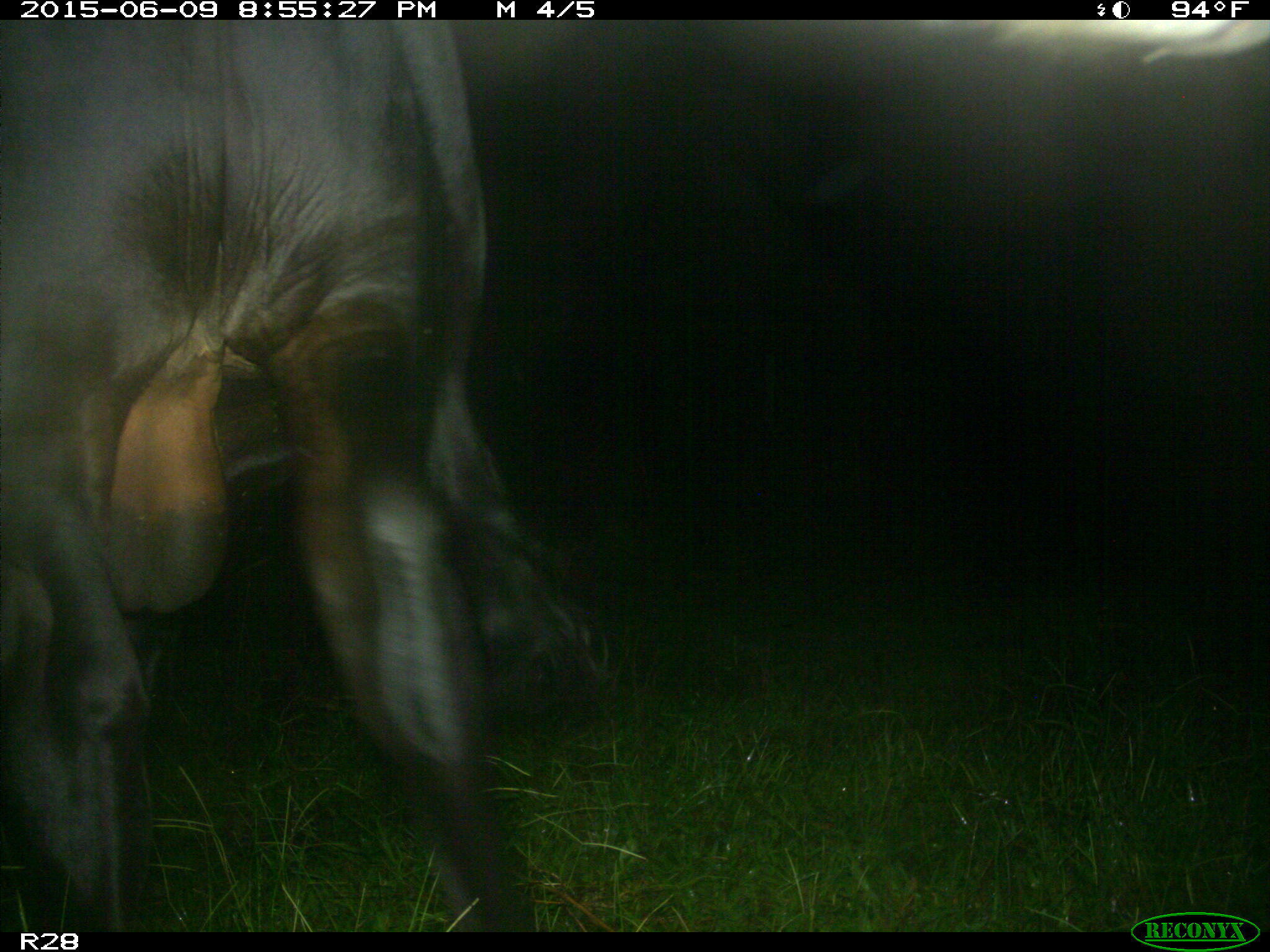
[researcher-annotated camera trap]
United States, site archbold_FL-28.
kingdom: Animalia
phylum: Chordata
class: Mammalia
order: Artiodactyla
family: Bovidae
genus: Bos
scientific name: Bos taurus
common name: domestic cow